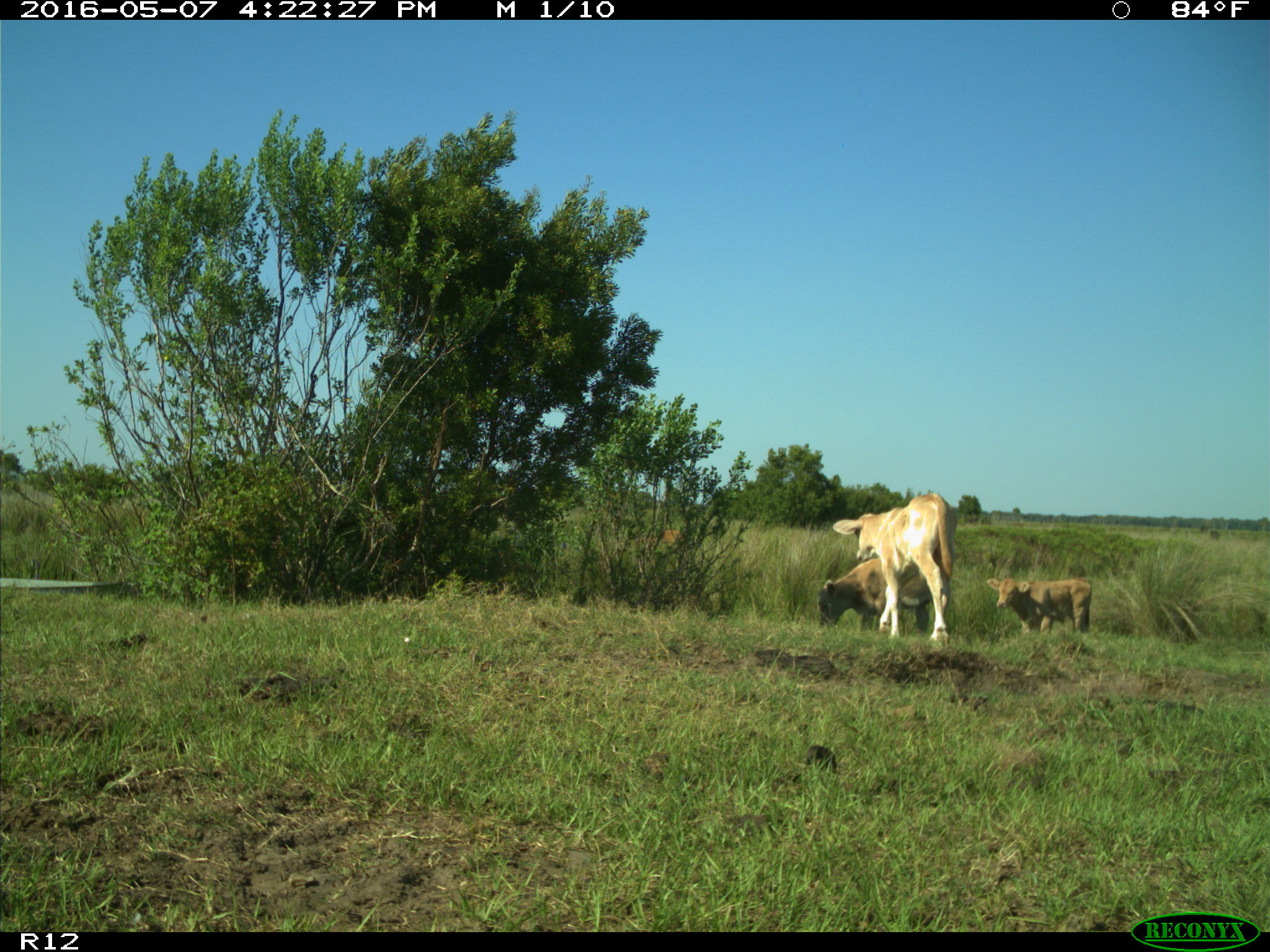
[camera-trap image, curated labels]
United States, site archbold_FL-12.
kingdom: Animalia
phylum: Chordata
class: Mammalia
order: Artiodactyla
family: Bovidae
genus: Bos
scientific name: Bos taurus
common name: domestic cow